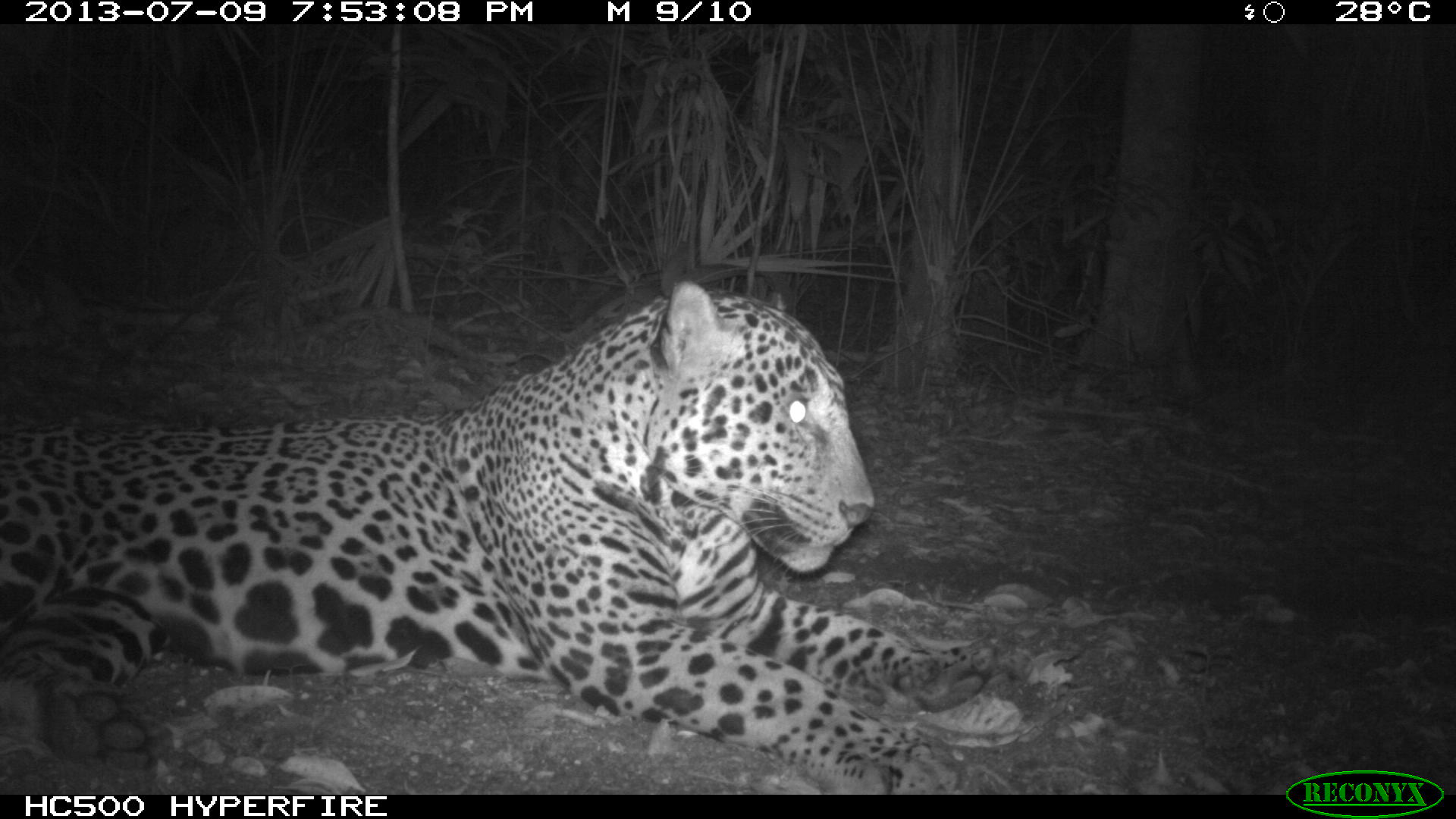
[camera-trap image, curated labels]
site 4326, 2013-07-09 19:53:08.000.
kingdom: Animalia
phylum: Chordata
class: Mammalia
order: Carnivora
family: Felidae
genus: Panthera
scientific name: Panthera onca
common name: jaguar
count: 1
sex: male